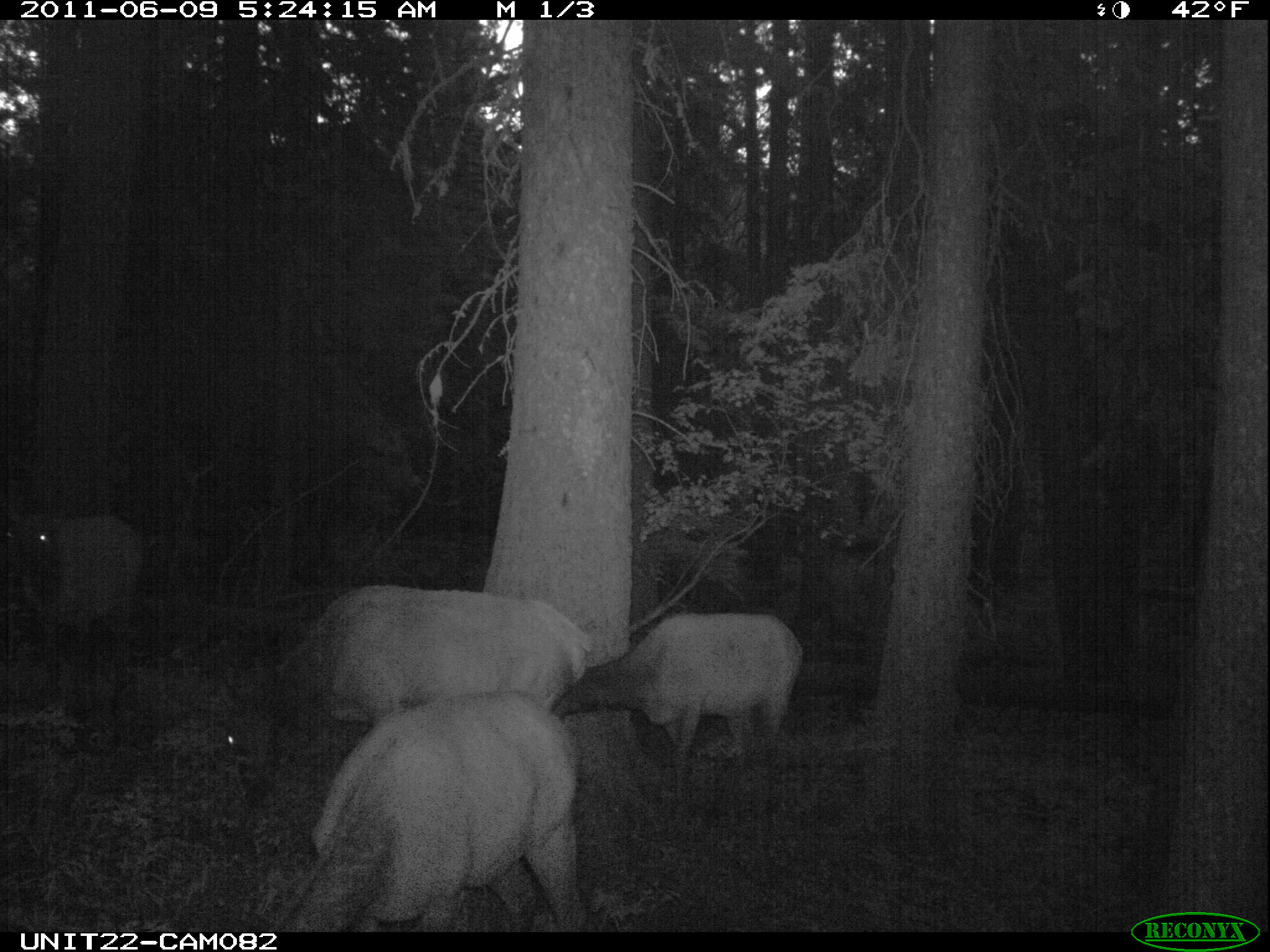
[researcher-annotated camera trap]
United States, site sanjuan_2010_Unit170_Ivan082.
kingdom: Animalia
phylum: Chordata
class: Mammalia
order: Artiodactyla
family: Cervidae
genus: Cervus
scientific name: Cervus elaphus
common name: red deer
Cervus elaphus (red deer).